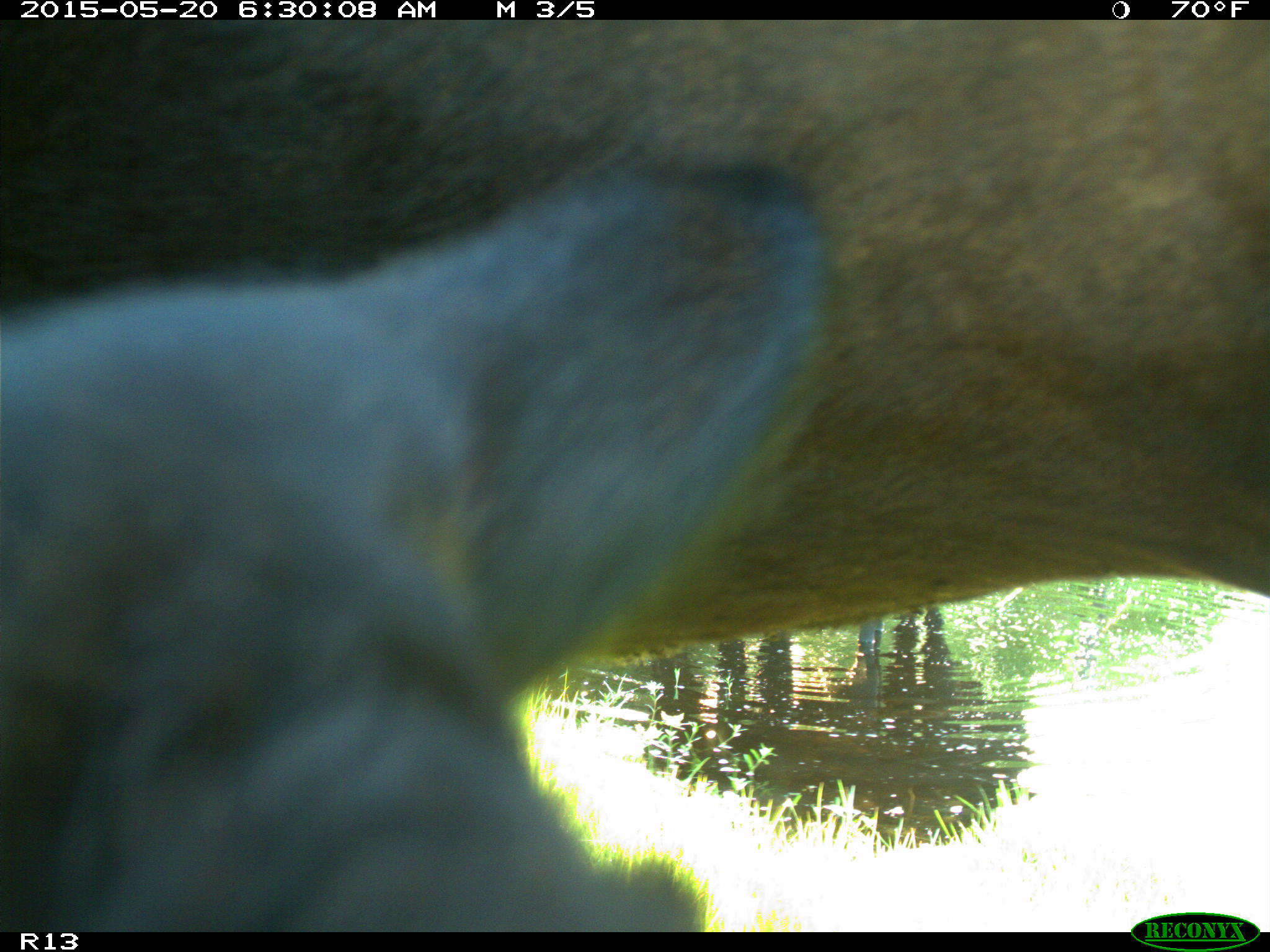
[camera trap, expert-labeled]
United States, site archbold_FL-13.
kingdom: Animalia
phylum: Chordata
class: Mammalia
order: Artiodactyla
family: Bovidae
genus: Bos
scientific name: Bos taurus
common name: domestic cow